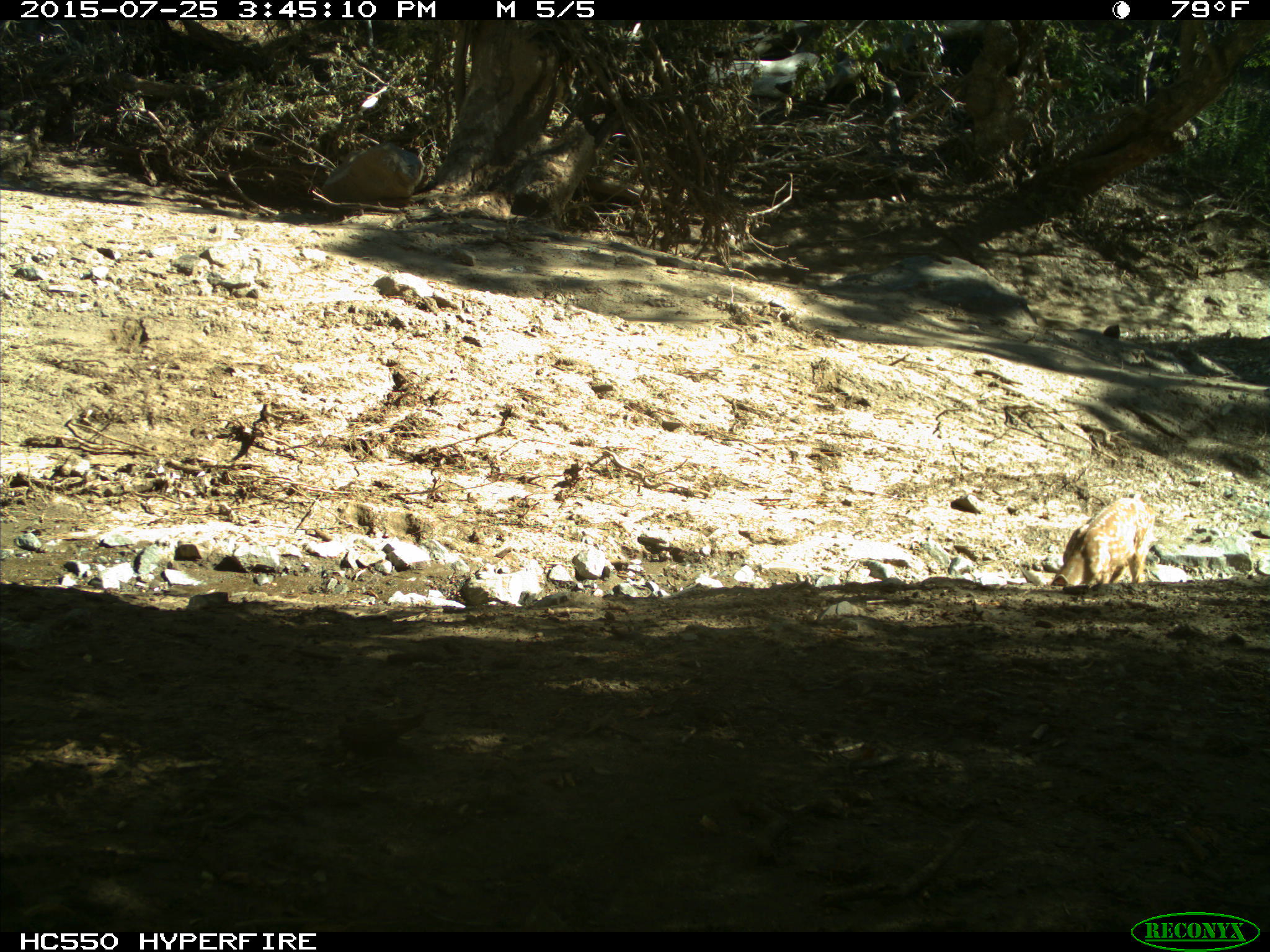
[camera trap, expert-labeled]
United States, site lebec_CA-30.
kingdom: Animalia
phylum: Chordata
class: Mammalia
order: Artiodactyla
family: Cervidae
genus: Odocoileus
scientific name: Odocoileus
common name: deer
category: unidentified deer